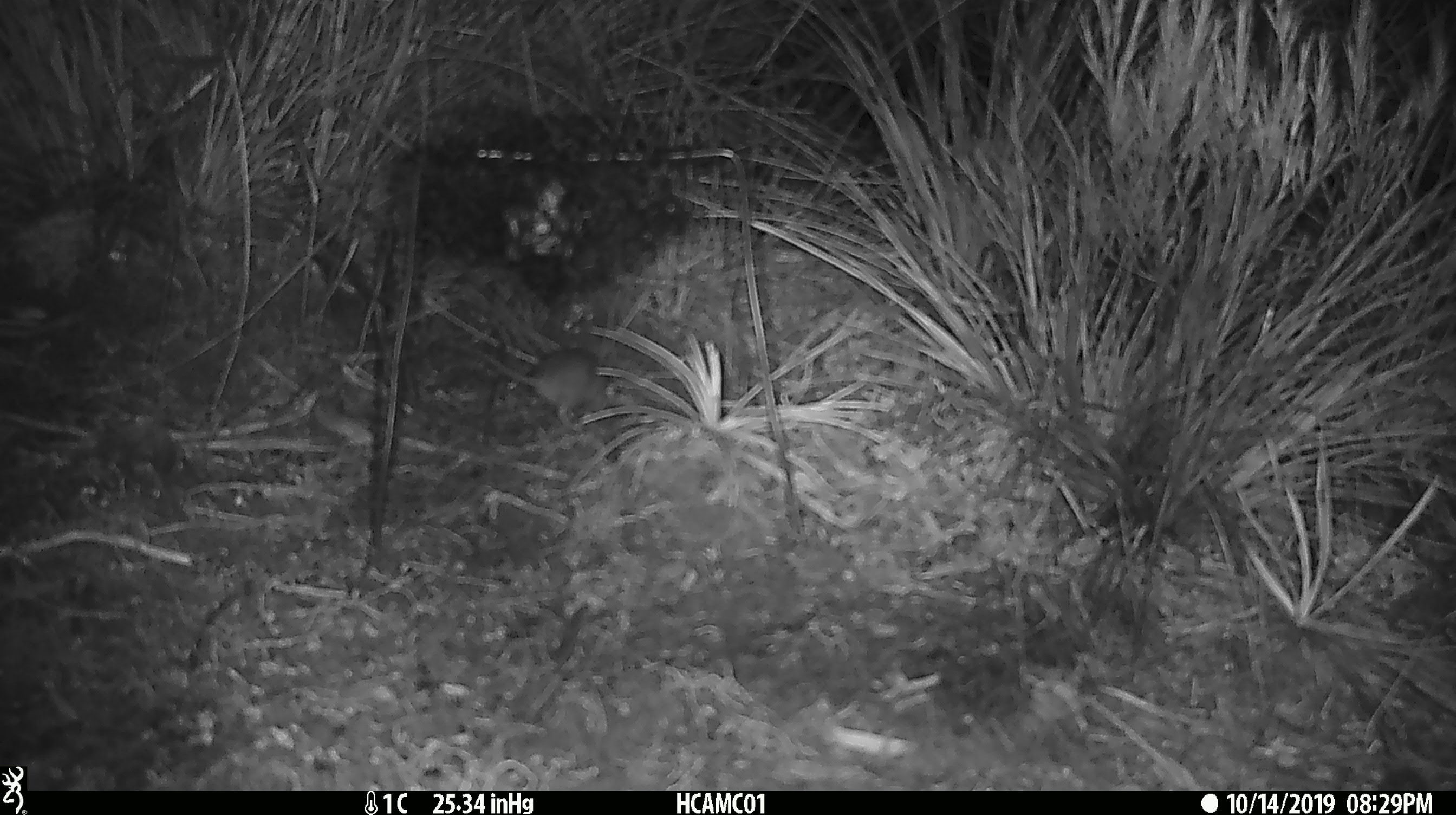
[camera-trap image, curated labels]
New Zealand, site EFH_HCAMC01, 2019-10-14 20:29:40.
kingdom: Animalia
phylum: Chordata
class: Mammalia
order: Rodentia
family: Muridae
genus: Mus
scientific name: Mus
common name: mouse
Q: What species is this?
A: Mouse (Mus).